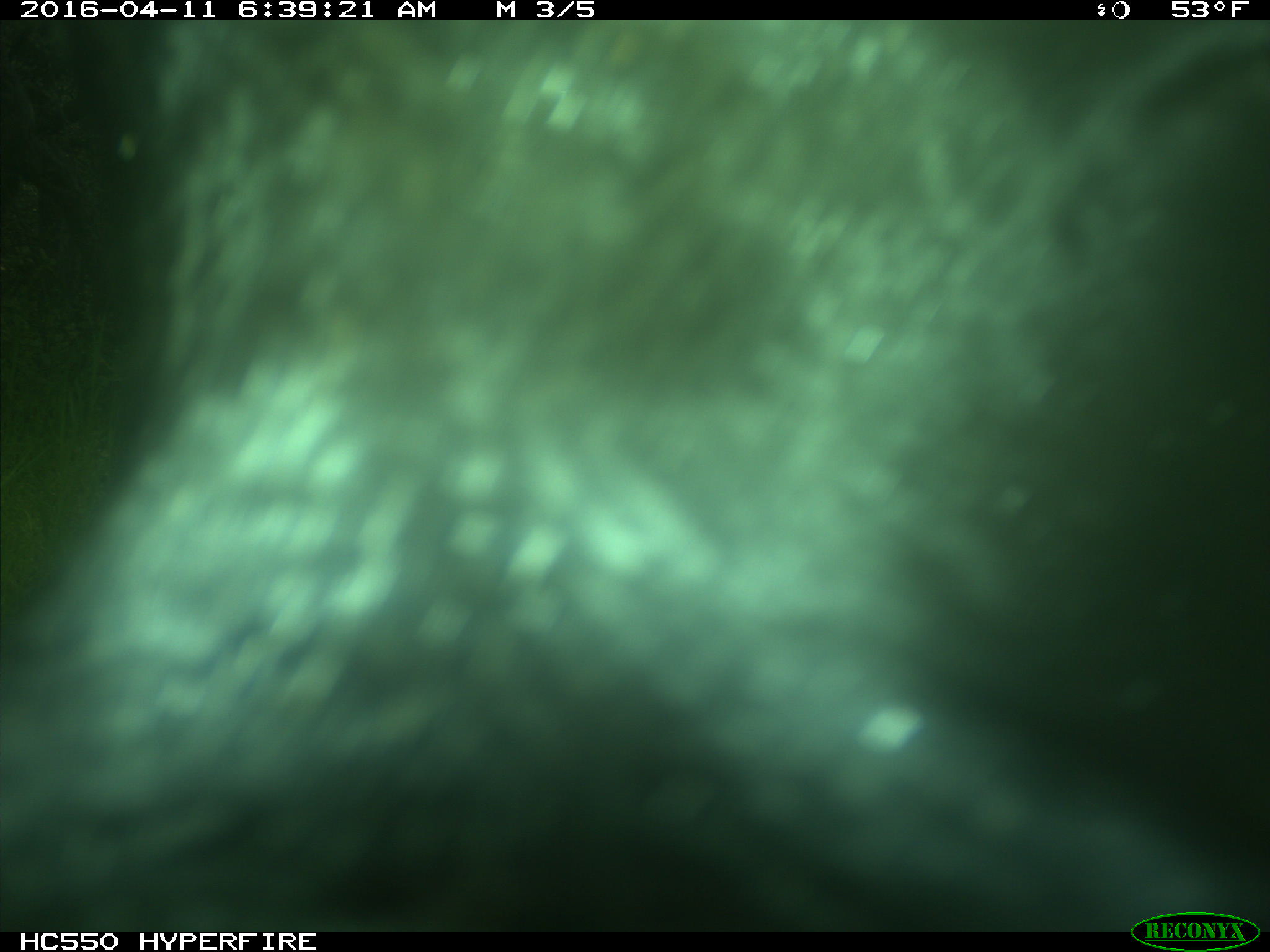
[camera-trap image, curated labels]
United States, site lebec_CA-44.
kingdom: Animalia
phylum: Chordata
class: Mammalia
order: Artiodactyla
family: Bovidae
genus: Bos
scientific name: Bos taurus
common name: domestic cow